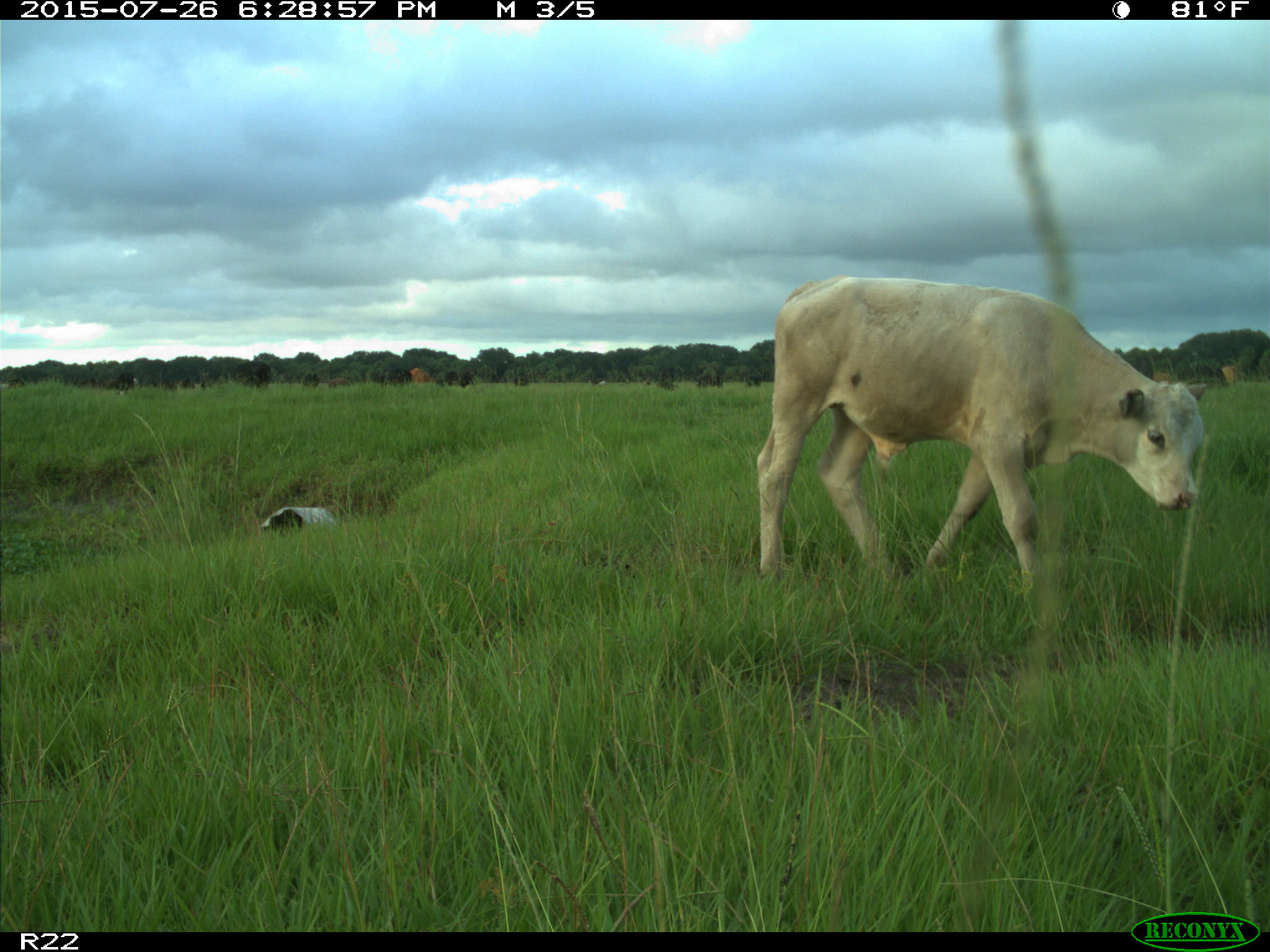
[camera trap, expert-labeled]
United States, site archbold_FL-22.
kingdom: Animalia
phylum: Chordata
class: Mammalia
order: Artiodactyla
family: Bovidae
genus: Bos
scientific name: Bos taurus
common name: domestic cow